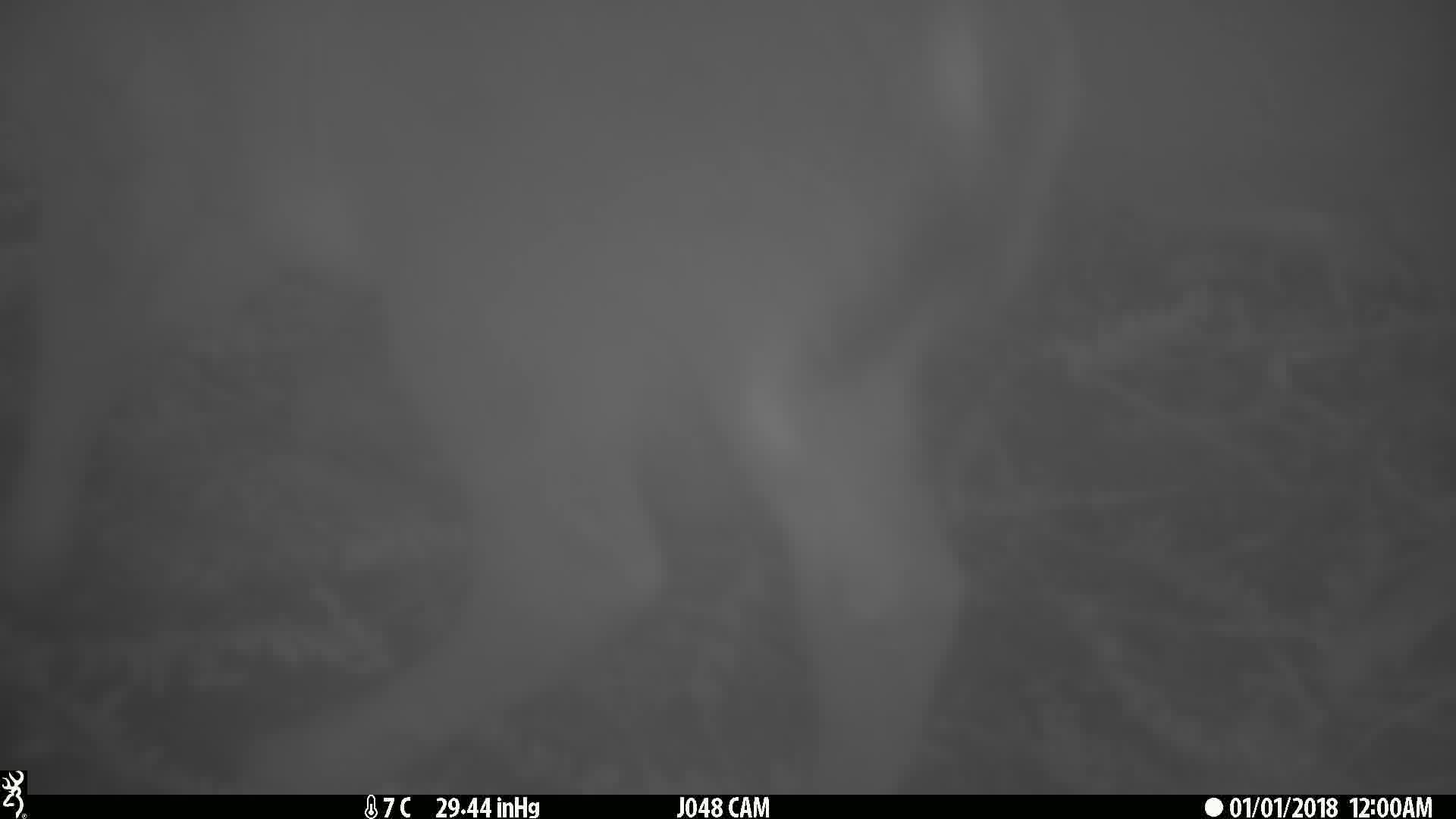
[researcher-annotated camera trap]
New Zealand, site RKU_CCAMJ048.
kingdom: Animalia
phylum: Chordata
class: Mammalia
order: Artiodactyla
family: Cervidae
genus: Odocoileus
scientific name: Odocoileus virginianus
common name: white-tailed deer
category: white tailed deer